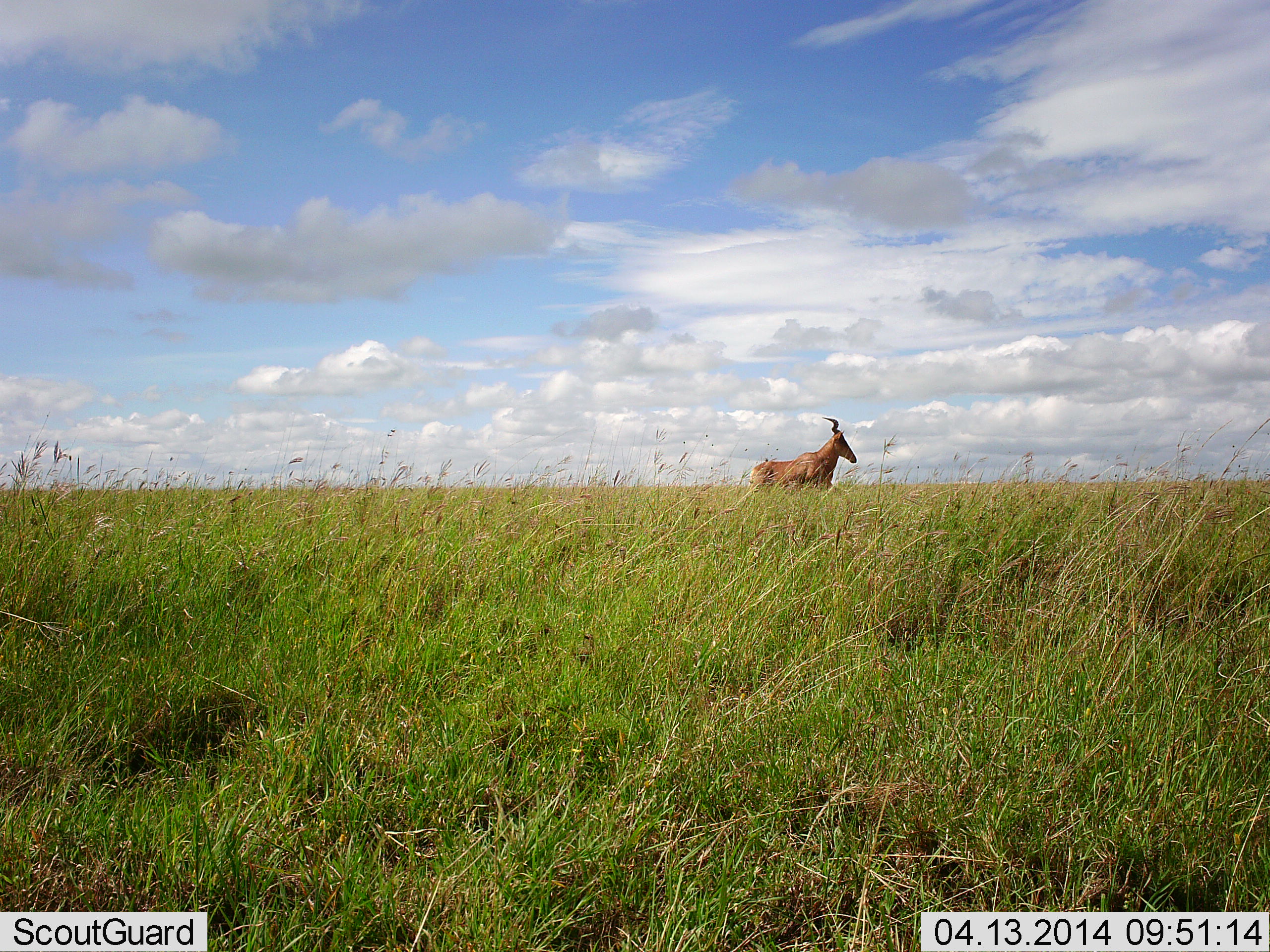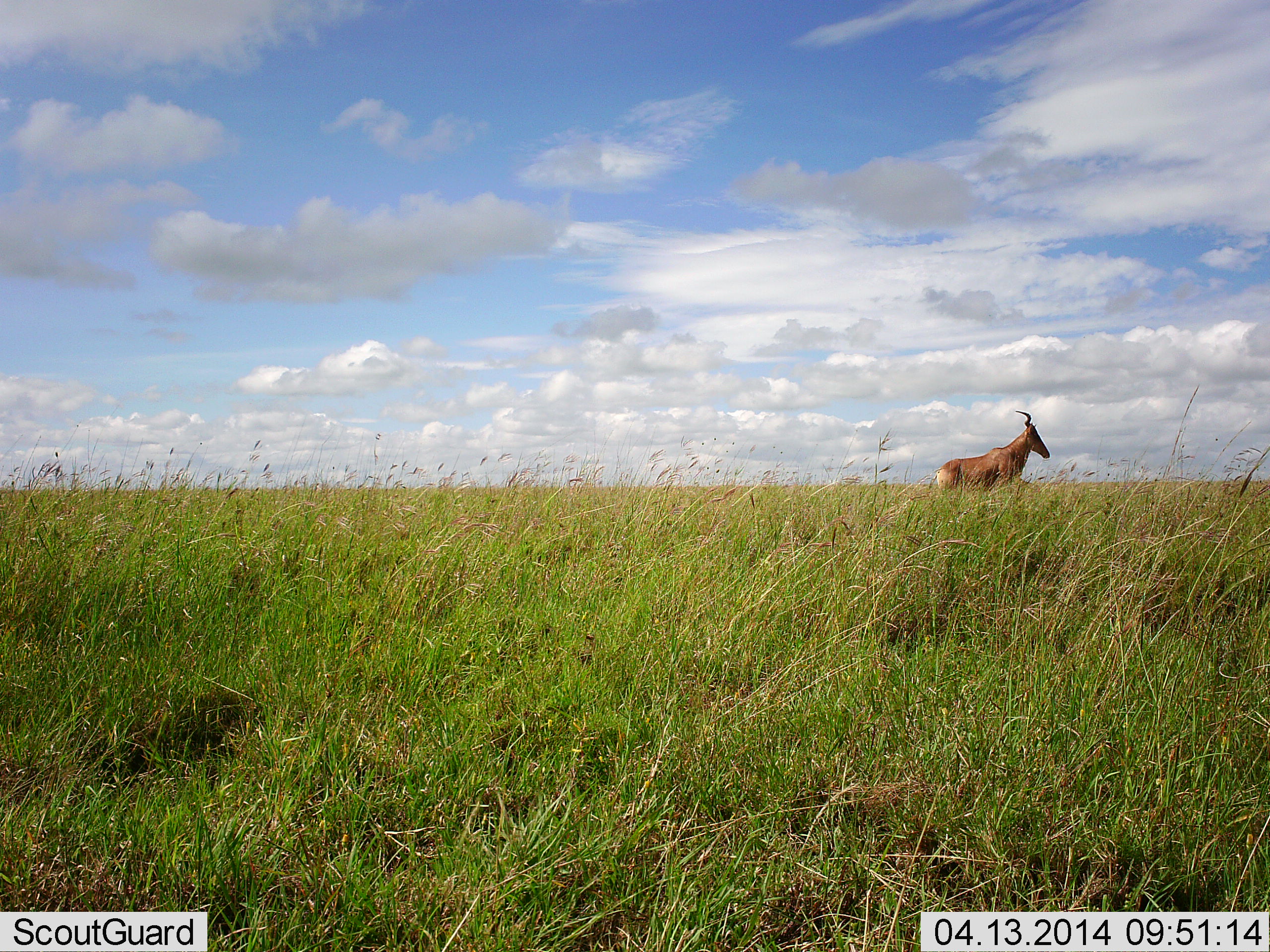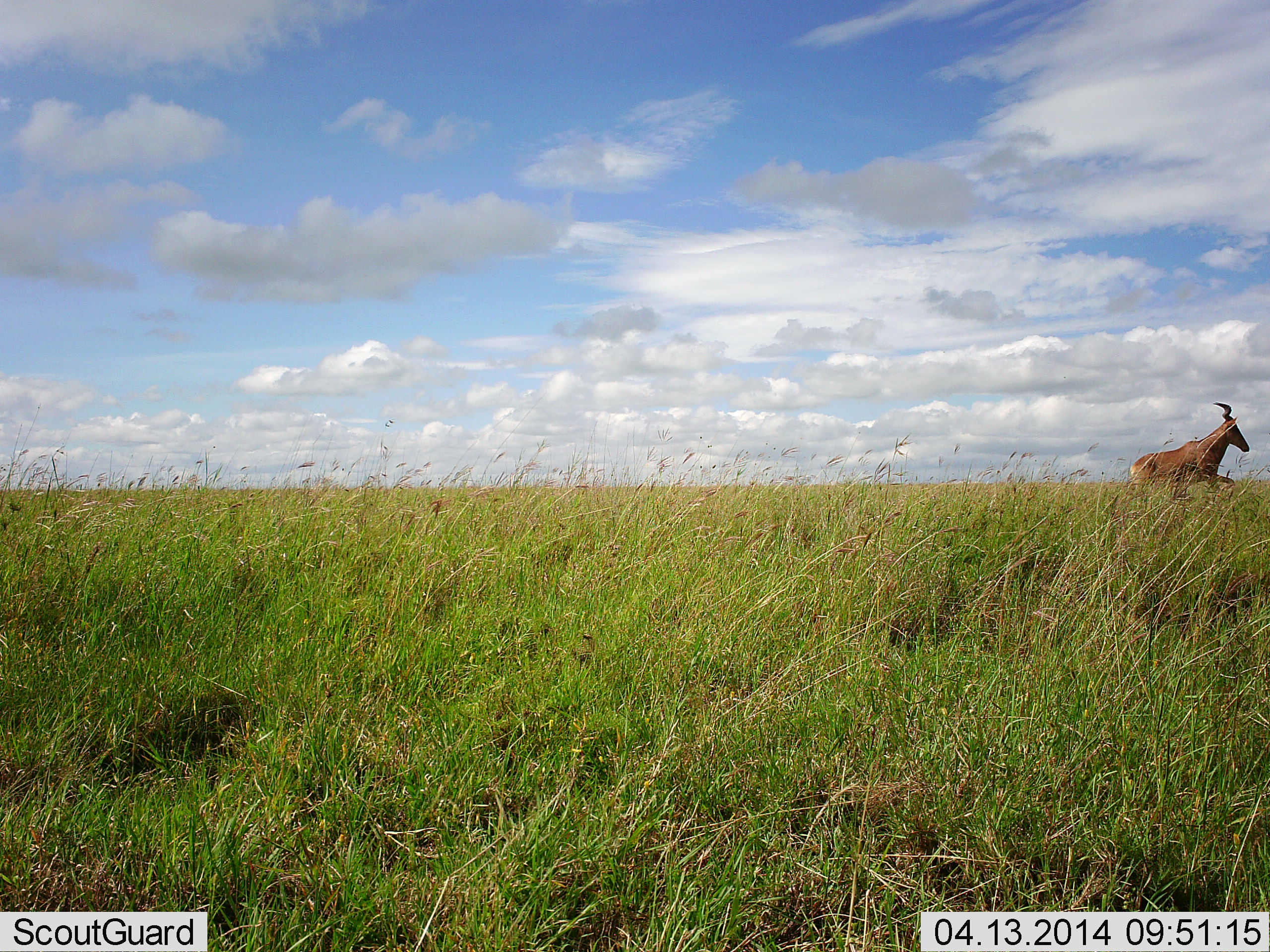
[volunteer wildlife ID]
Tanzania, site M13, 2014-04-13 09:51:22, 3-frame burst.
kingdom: Animalia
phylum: Chordata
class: Mammalia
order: Artiodactyla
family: Bovidae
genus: Alcelaphus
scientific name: Alcelaphus buselaphus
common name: hartebeest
Hartebeest (Alcelaphus buselaphus), count 1. Behavior (volunteer vote fractions): standing 20%, resting 0%, moving 80%, interacting 0%. Young present (vote fraction): 0%. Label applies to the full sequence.